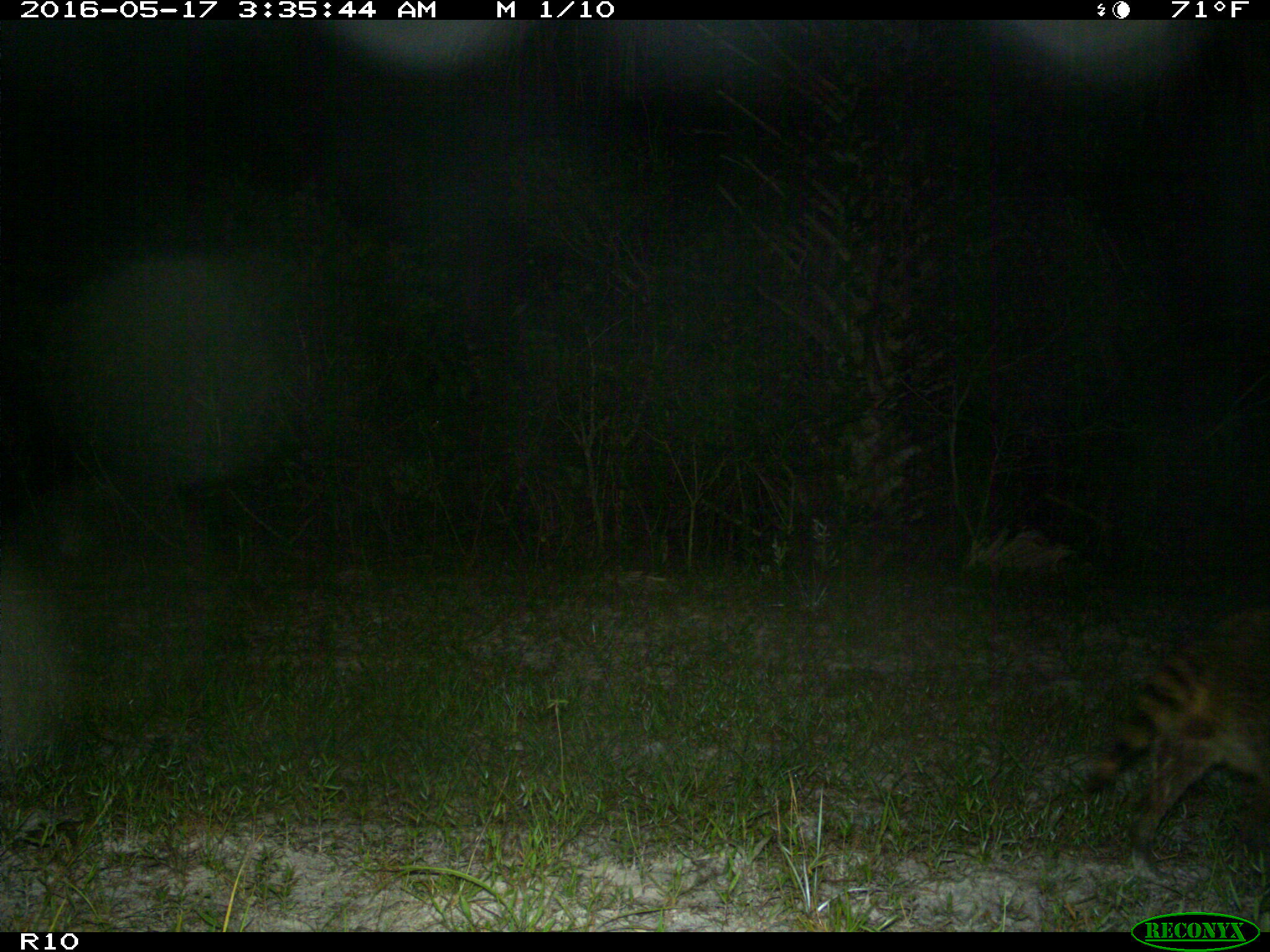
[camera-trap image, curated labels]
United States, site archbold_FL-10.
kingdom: Animalia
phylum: Chordata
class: Mammalia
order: Carnivora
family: Procyonidae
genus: Procyon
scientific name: Procyon lotor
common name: common raccoon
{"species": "Procyon lotor (common raccoon)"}